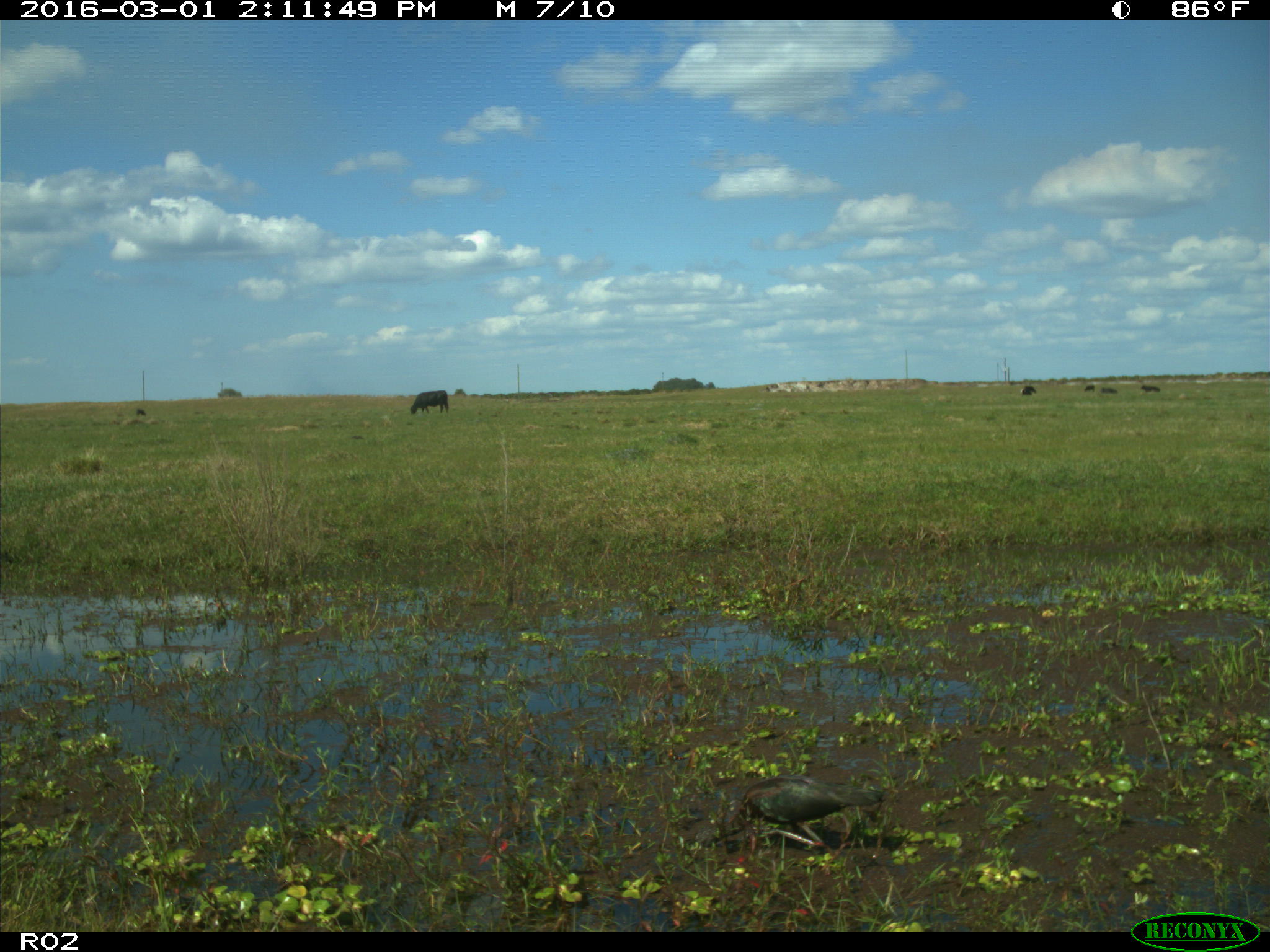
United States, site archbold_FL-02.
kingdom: Animalia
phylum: Chordata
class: Mammalia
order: Artiodactyla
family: Bovidae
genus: Bos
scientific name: Bos taurus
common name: domestic cow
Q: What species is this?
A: Bos taurus (domestic cow).